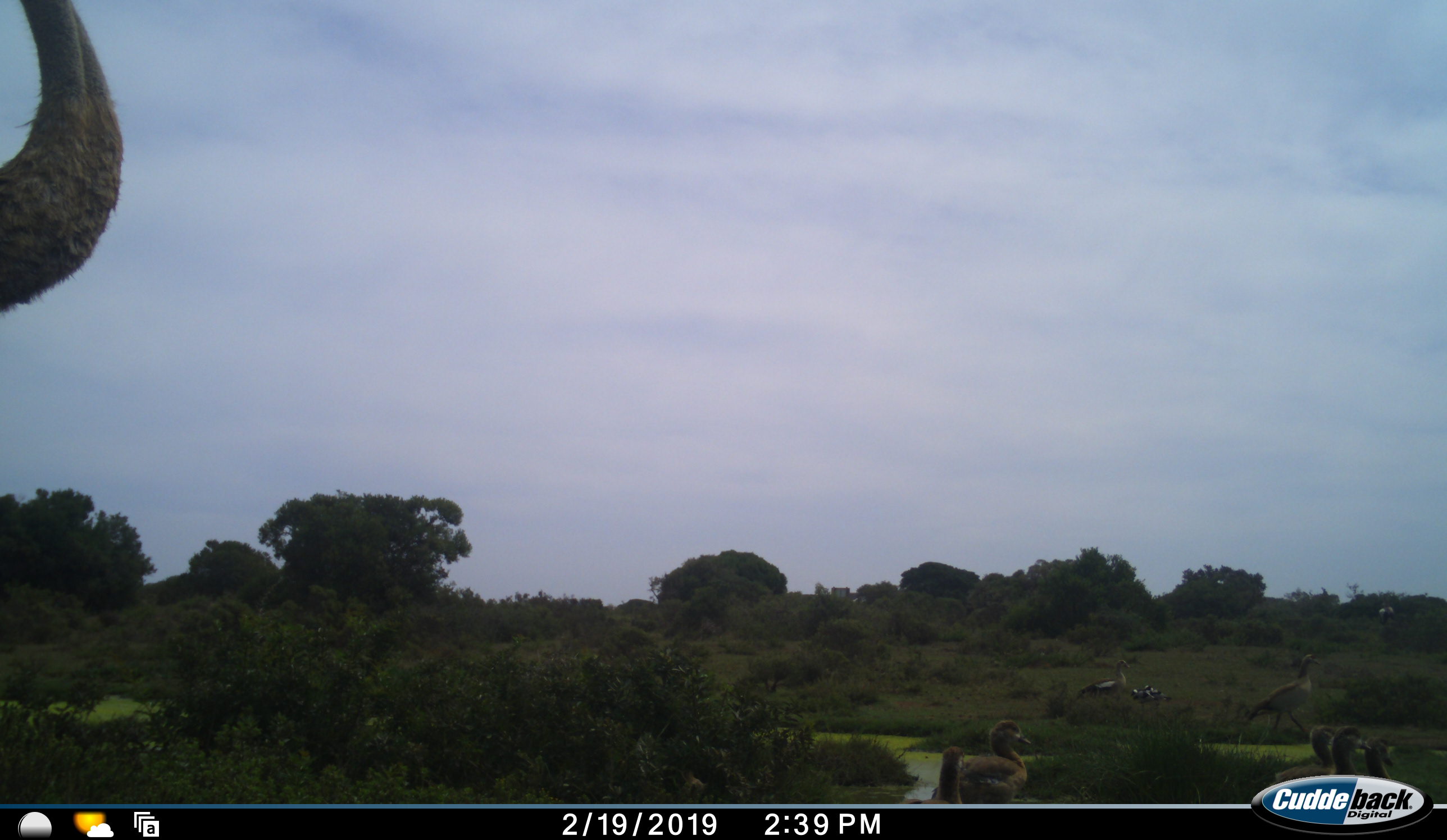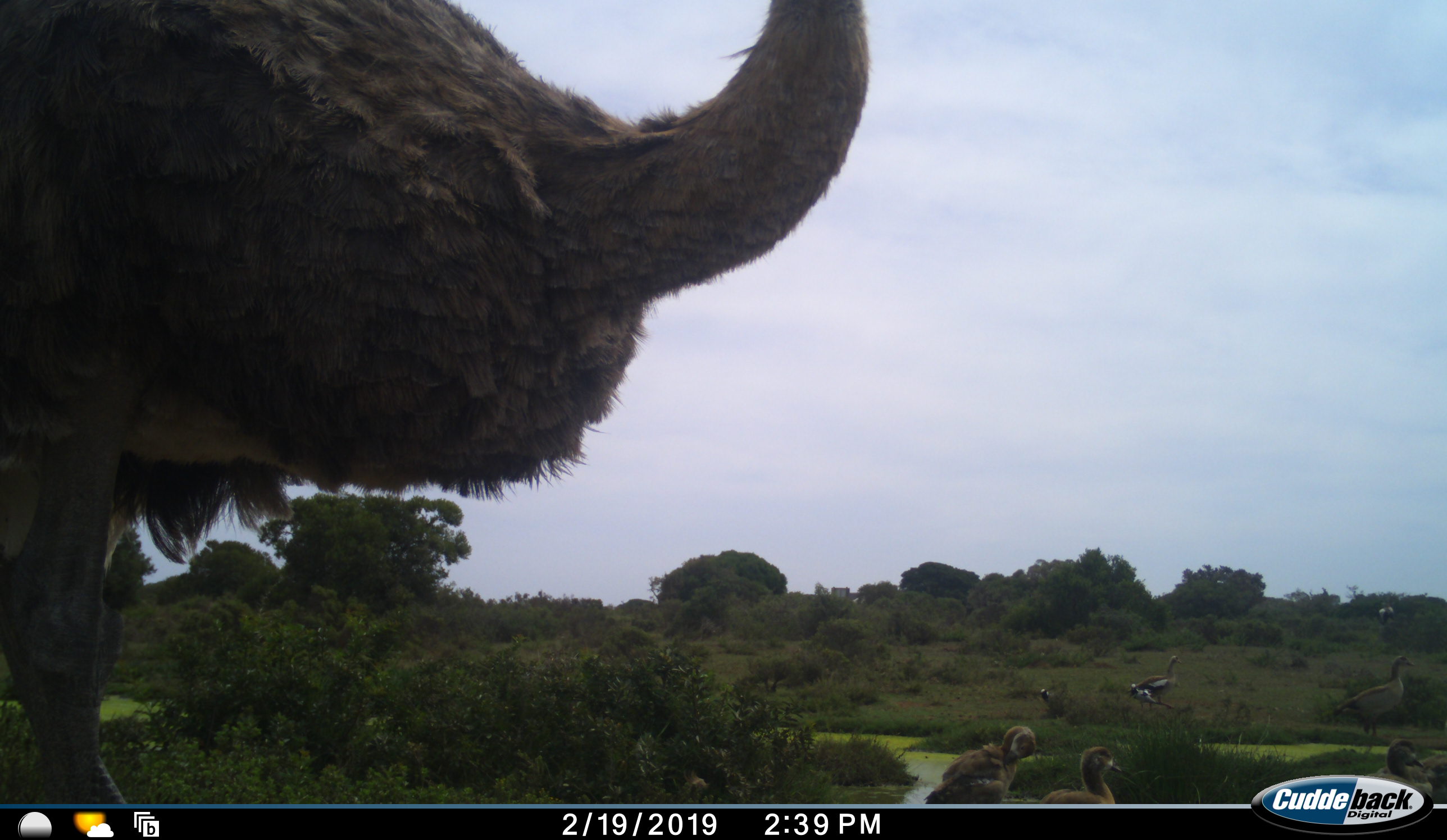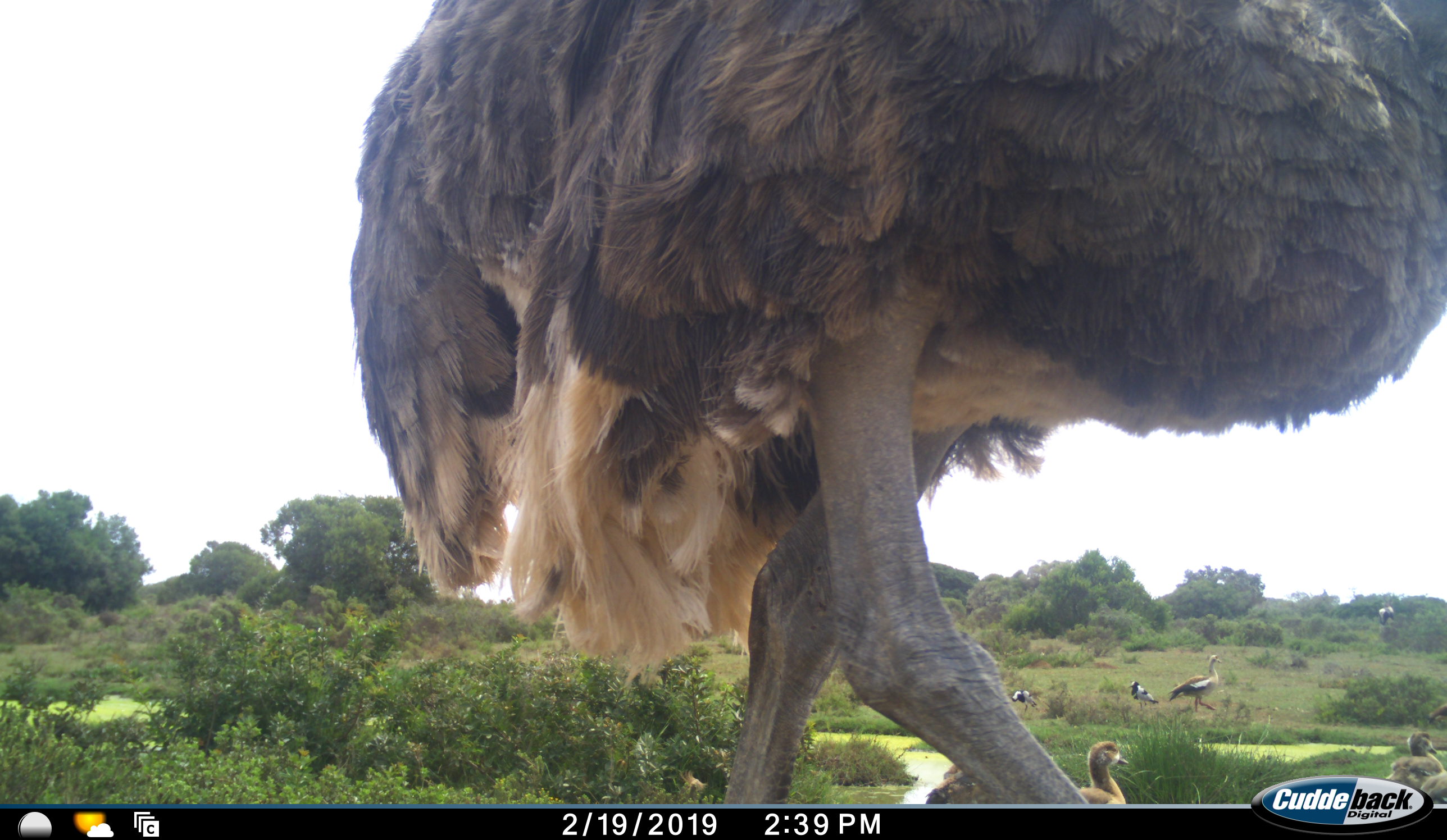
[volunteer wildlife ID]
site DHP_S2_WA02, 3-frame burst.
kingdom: Animalia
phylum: Chordata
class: Aves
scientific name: Aves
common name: bird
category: birdother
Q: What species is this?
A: Birdother (bird) (Aves).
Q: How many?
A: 8.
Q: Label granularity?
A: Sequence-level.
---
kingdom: Animalia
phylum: Chordata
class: Aves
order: Struthioniformes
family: Struthionidae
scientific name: Struthionidae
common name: ostrich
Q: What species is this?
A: Ostrich (Struthionidae).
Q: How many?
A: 1.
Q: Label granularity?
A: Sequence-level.